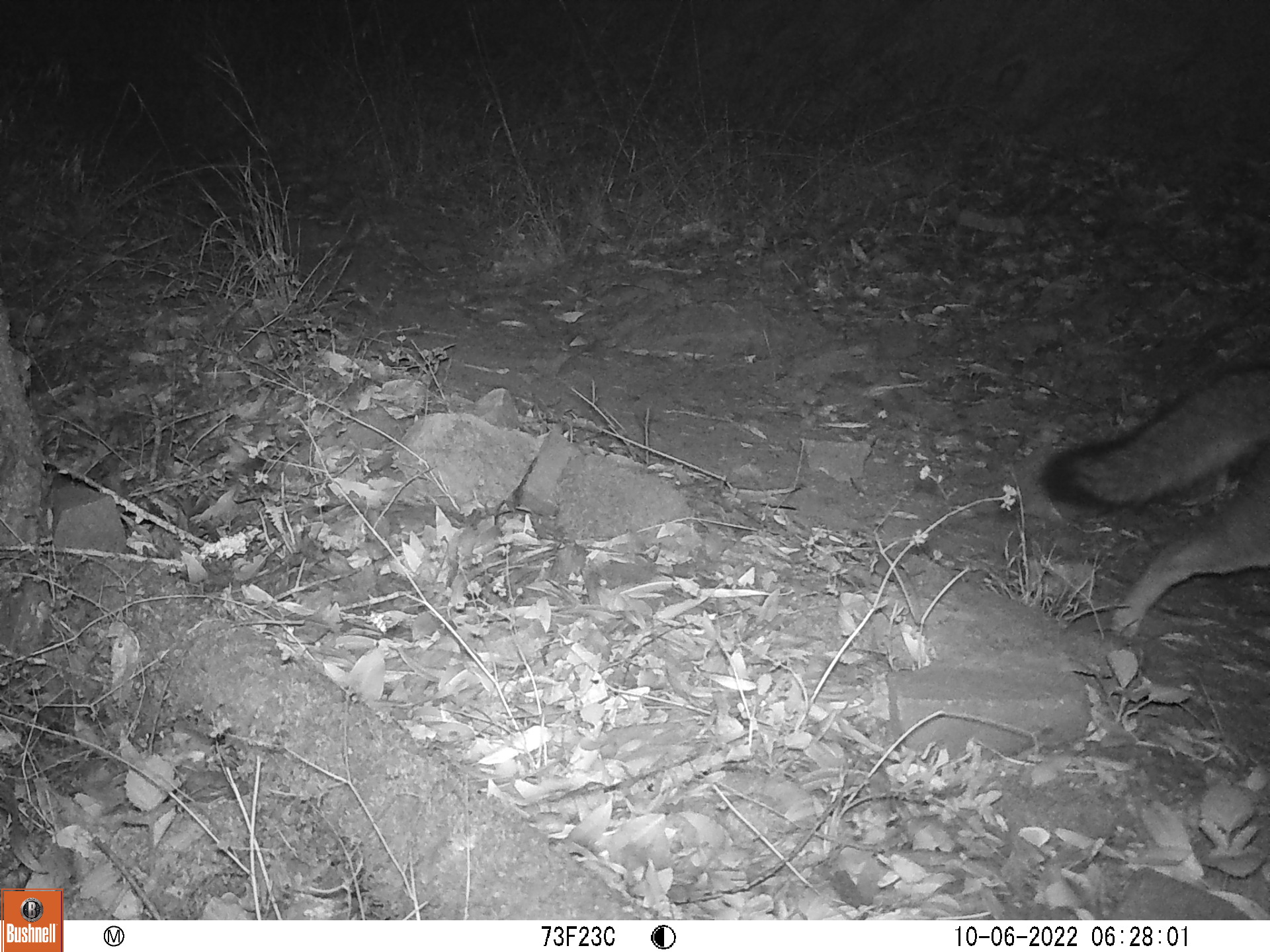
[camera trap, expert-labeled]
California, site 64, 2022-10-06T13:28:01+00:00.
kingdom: Animalia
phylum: Chordata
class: Mammalia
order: Carnivora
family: Canidae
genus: Urocyon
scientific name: Urocyon cinereoargenteus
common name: gray fox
Gray fox (Urocyon cinereoargenteus).